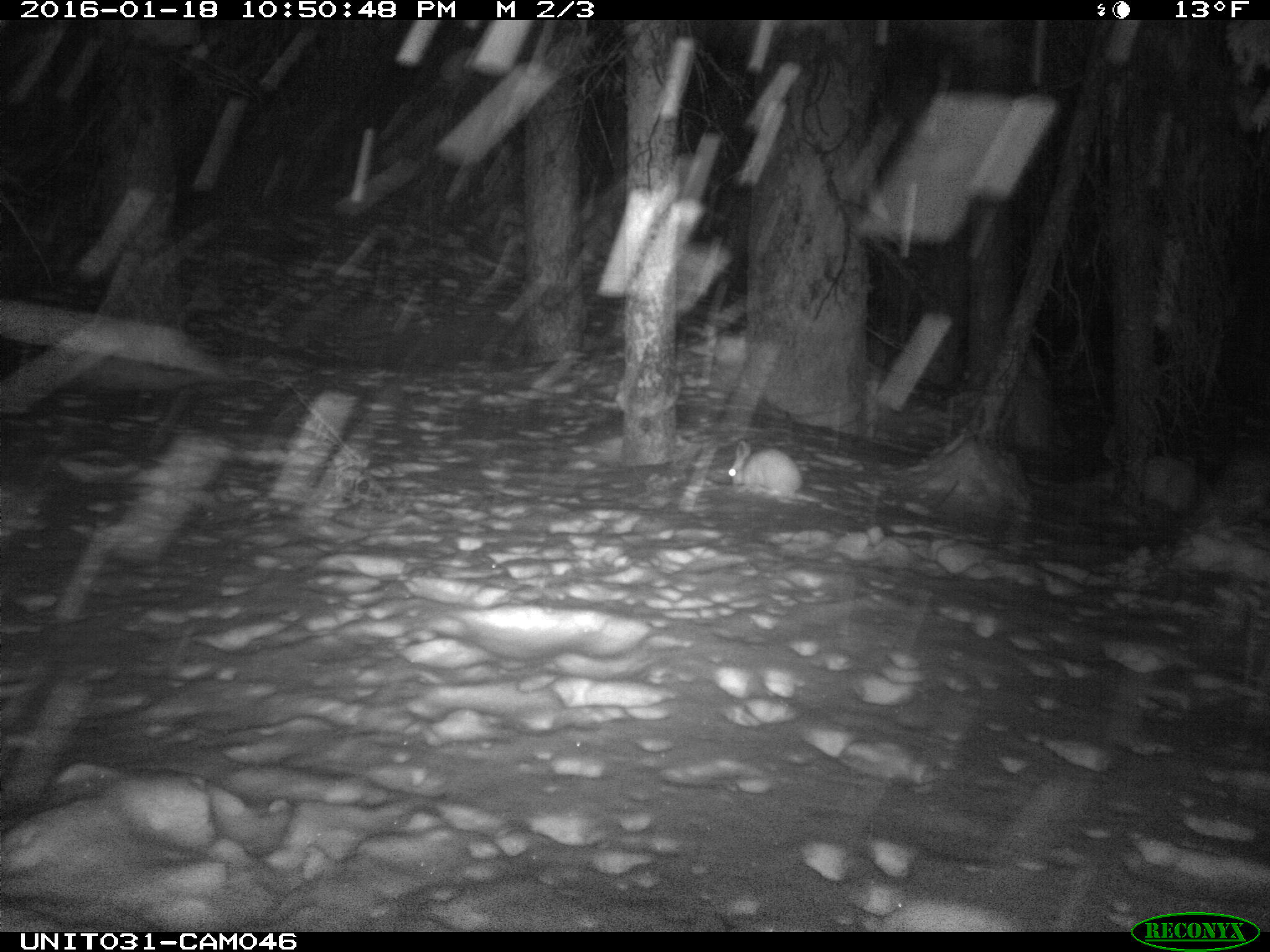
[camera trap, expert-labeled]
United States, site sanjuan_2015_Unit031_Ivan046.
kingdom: Animalia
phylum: Chordata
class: Mammalia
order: Lagomorpha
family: Leporidae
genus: Lepus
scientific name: Lepus americanus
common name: snowshoe hare